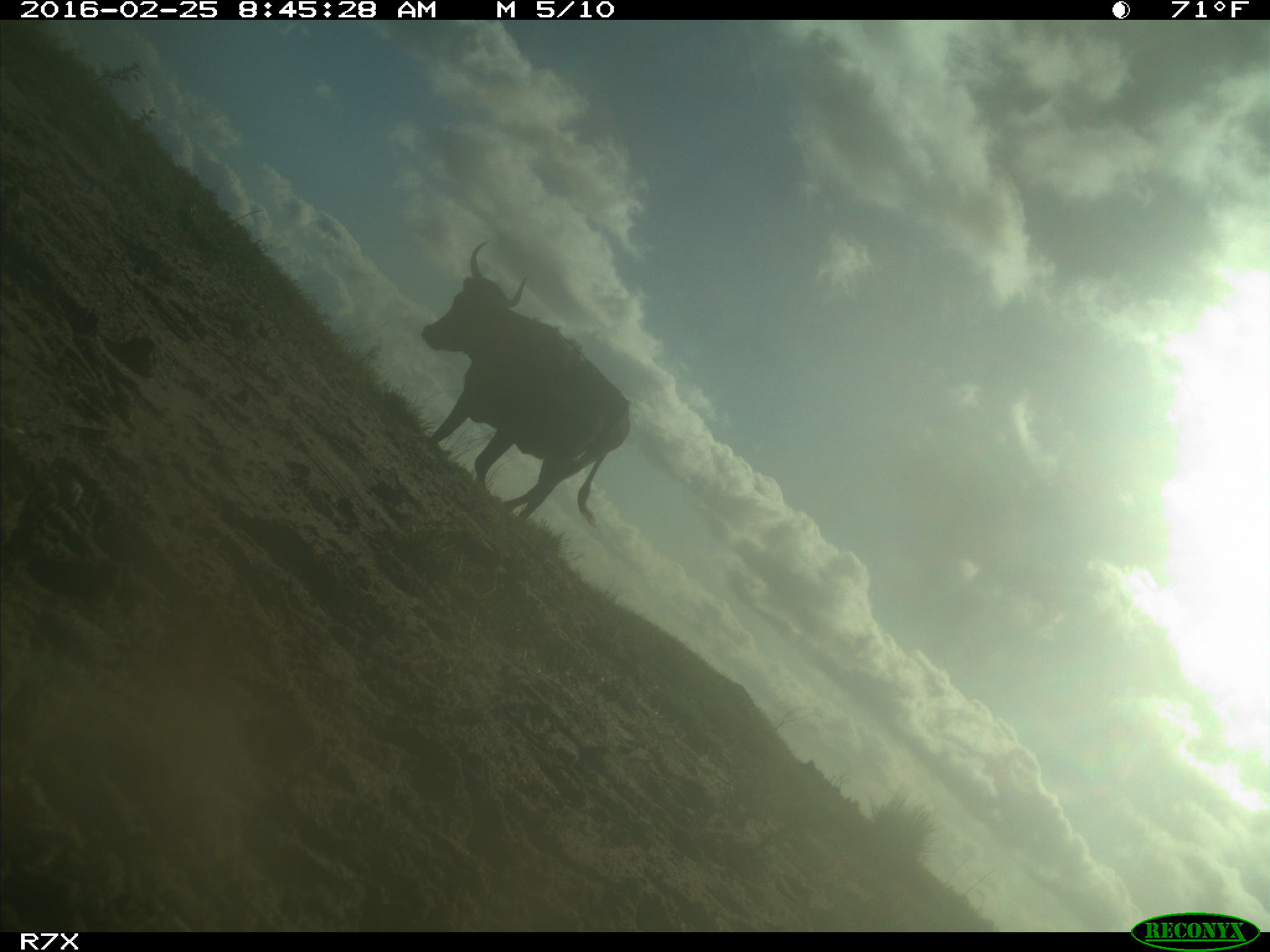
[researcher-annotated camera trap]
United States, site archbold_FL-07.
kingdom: Animalia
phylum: Chordata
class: Mammalia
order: Artiodactyla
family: Bovidae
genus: Bos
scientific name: Bos taurus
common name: domestic cow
Bos taurus (domestic cow).